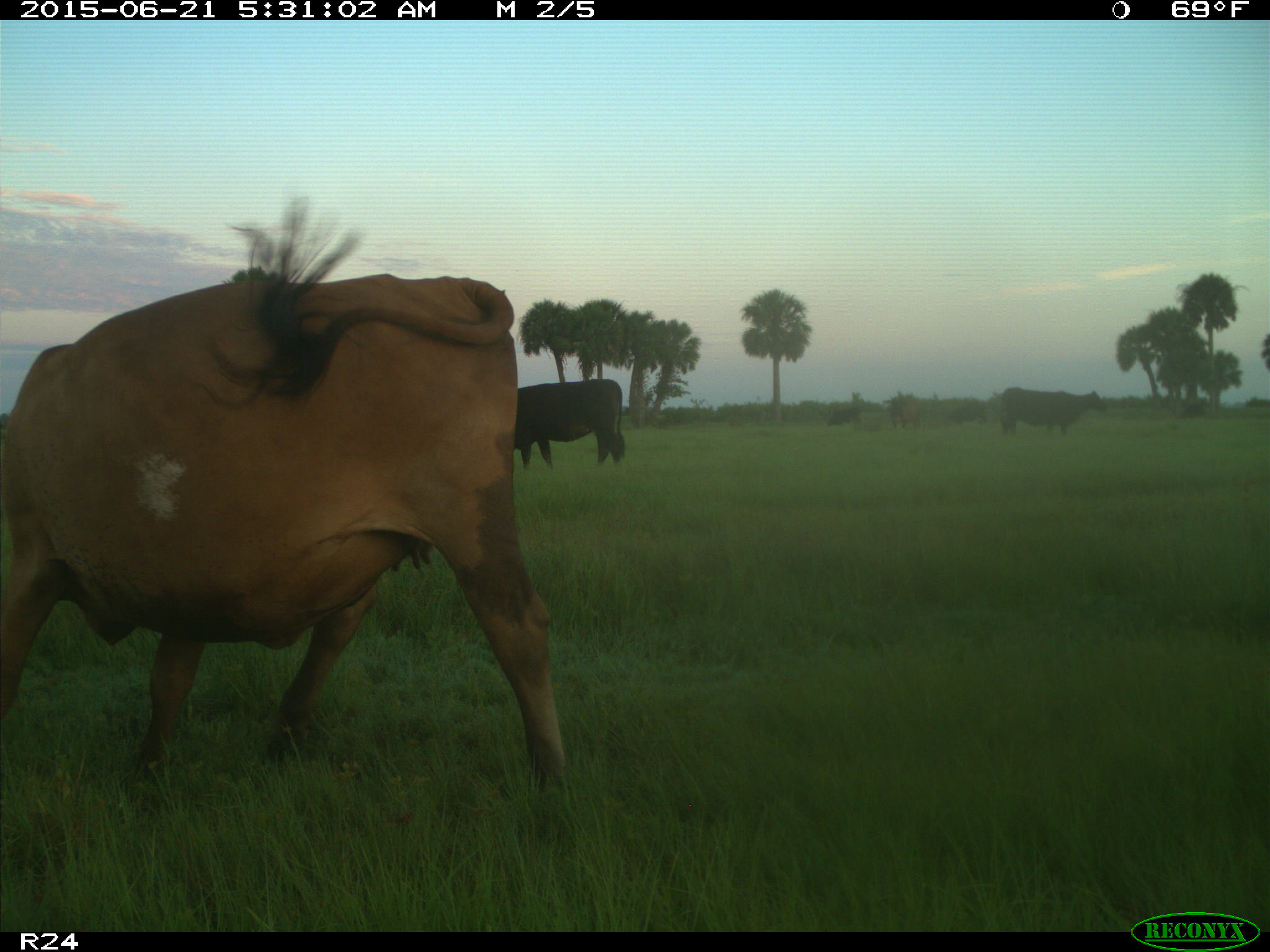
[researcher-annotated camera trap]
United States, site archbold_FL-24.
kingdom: Animalia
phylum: Chordata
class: Mammalia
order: Artiodactyla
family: Bovidae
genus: Bos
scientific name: Bos taurus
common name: domestic cow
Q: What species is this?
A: Bos taurus (domestic cow).